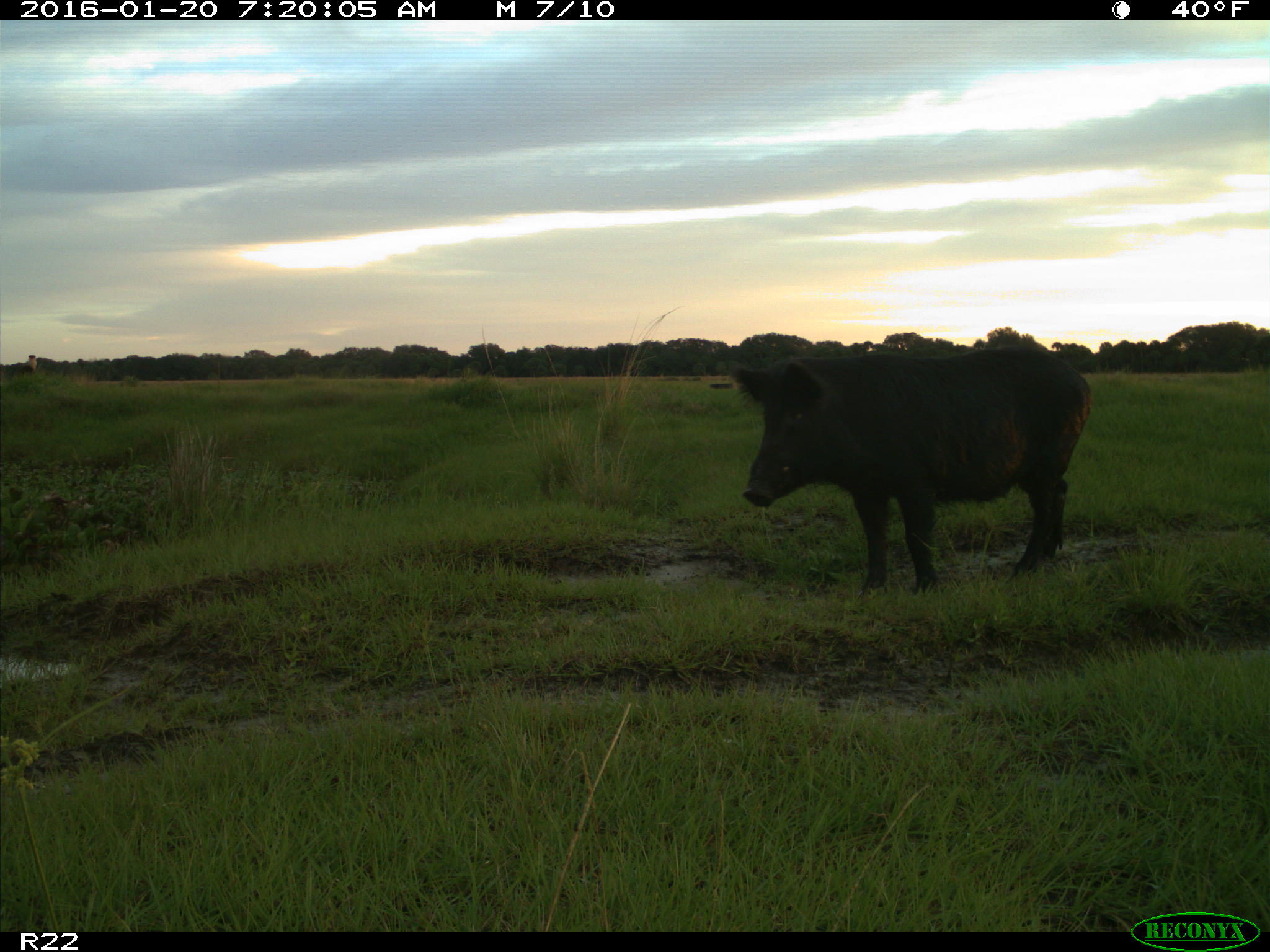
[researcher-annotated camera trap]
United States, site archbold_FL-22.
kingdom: Animalia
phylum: Chordata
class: Mammalia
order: Artiodactyla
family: Suidae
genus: Sus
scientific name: Sus scrofa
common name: wild boar